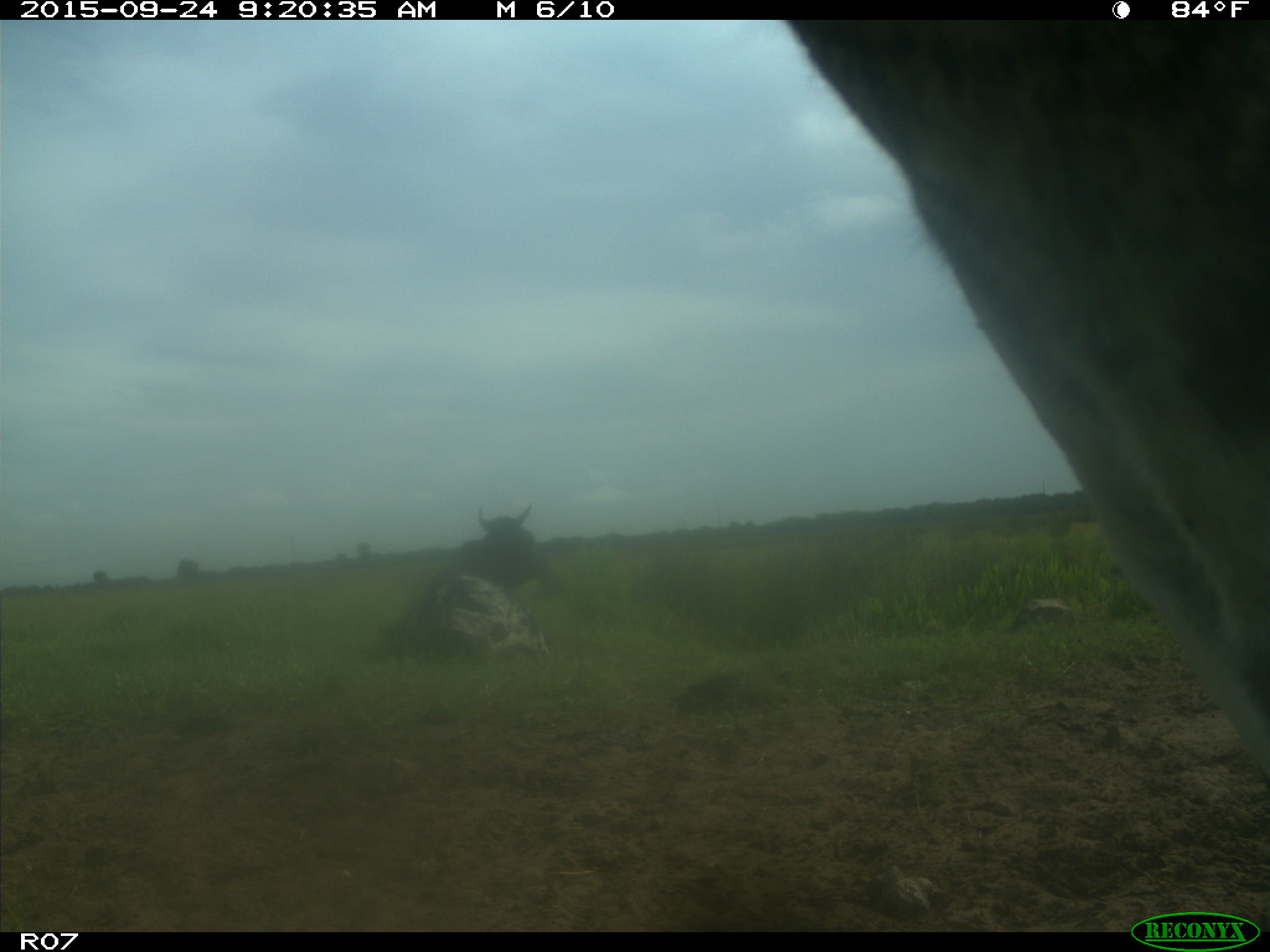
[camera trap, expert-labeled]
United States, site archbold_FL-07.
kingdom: Animalia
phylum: Chordata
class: Mammalia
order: Artiodactyla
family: Bovidae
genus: Bos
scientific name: Bos taurus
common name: domestic cow